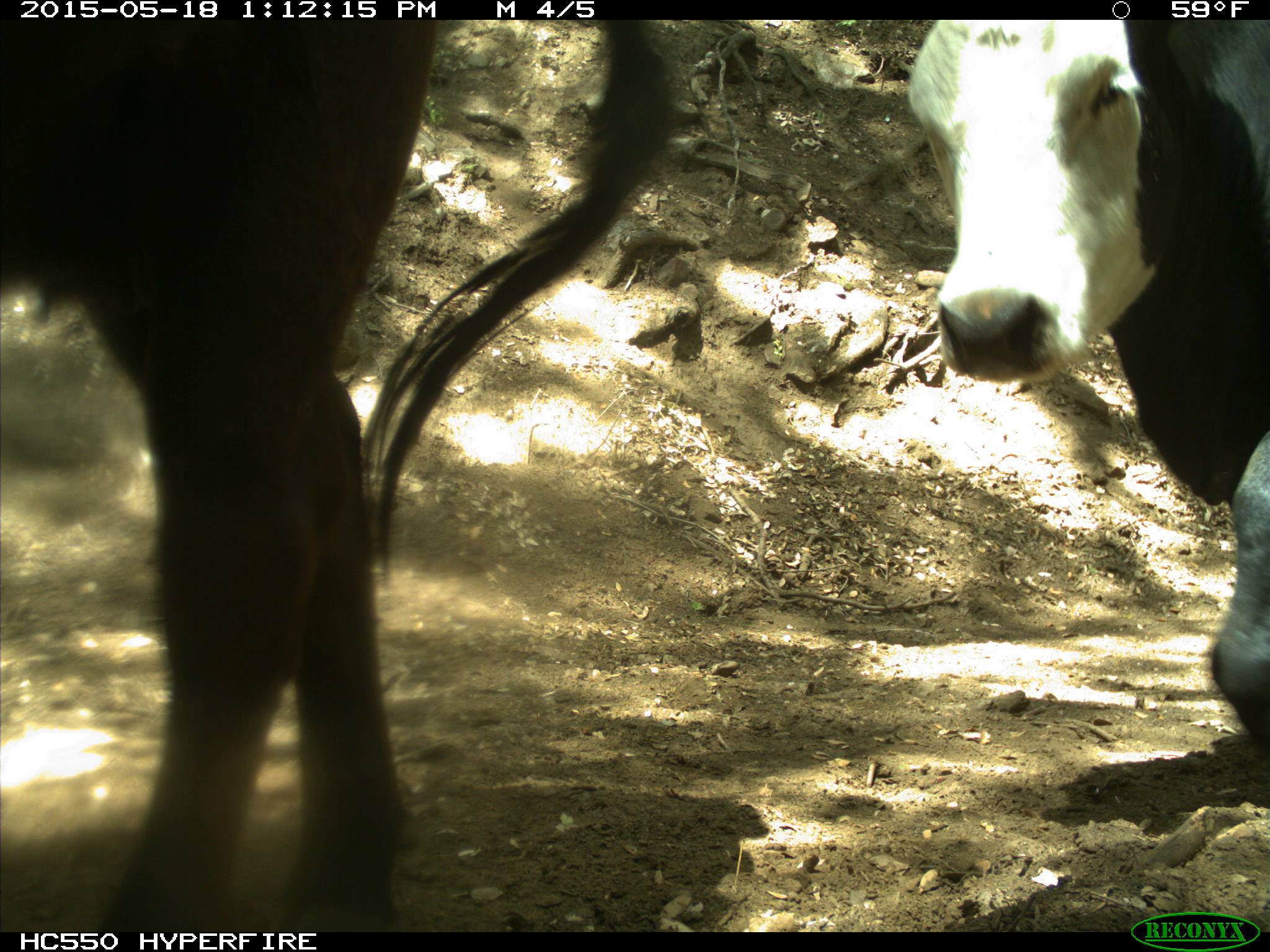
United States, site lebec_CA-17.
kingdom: Animalia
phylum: Chordata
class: Mammalia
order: Artiodactyla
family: Bovidae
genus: Bos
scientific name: Bos taurus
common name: domestic cow